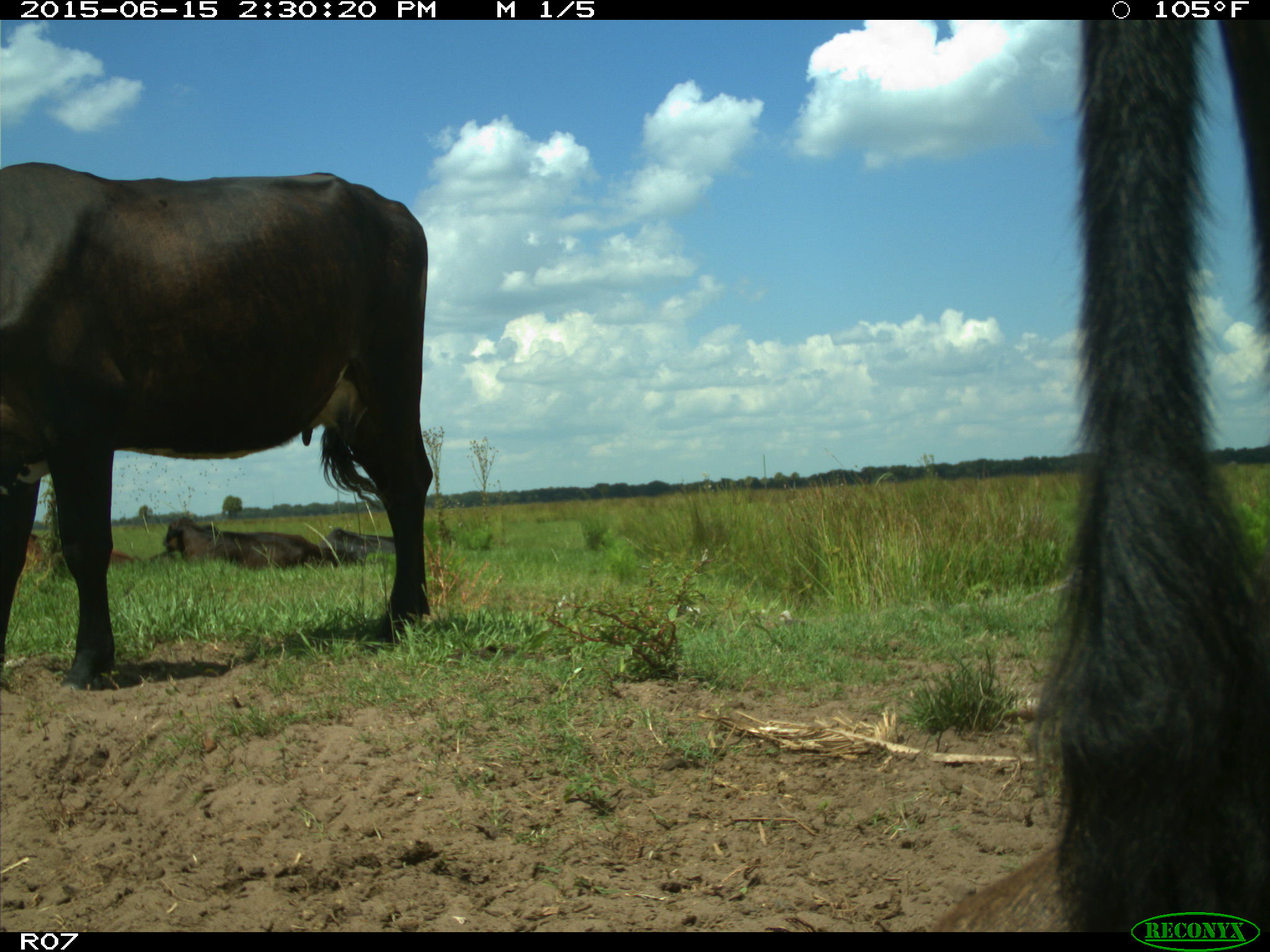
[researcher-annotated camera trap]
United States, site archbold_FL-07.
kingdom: Animalia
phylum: Chordata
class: Mammalia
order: Artiodactyla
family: Bovidae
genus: Bos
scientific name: Bos taurus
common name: domestic cow